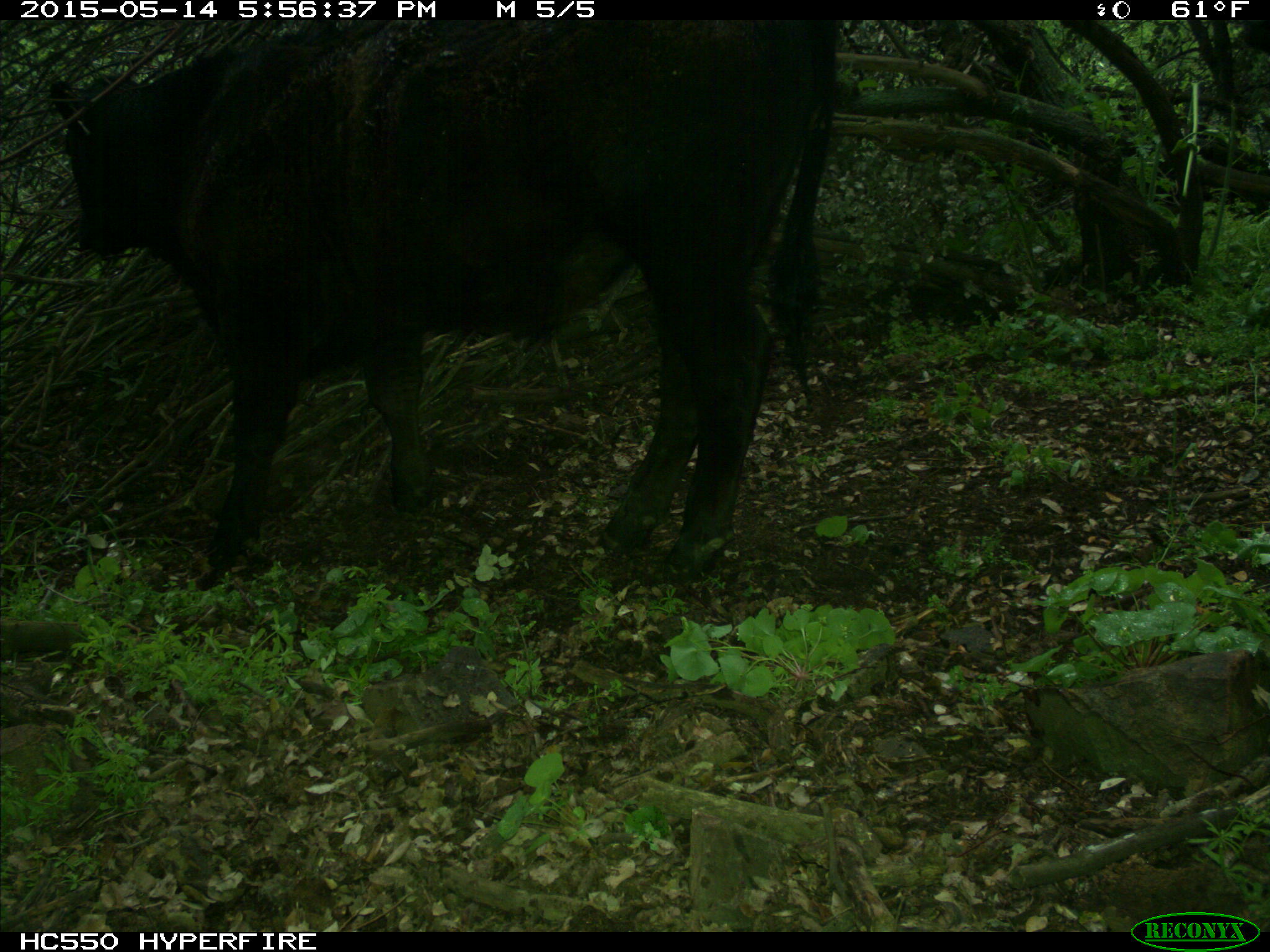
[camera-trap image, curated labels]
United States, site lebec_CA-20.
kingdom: Animalia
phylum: Chordata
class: Mammalia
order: Artiodactyla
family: Bovidae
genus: Bos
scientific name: Bos taurus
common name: domestic cow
Bos taurus (domestic cow).